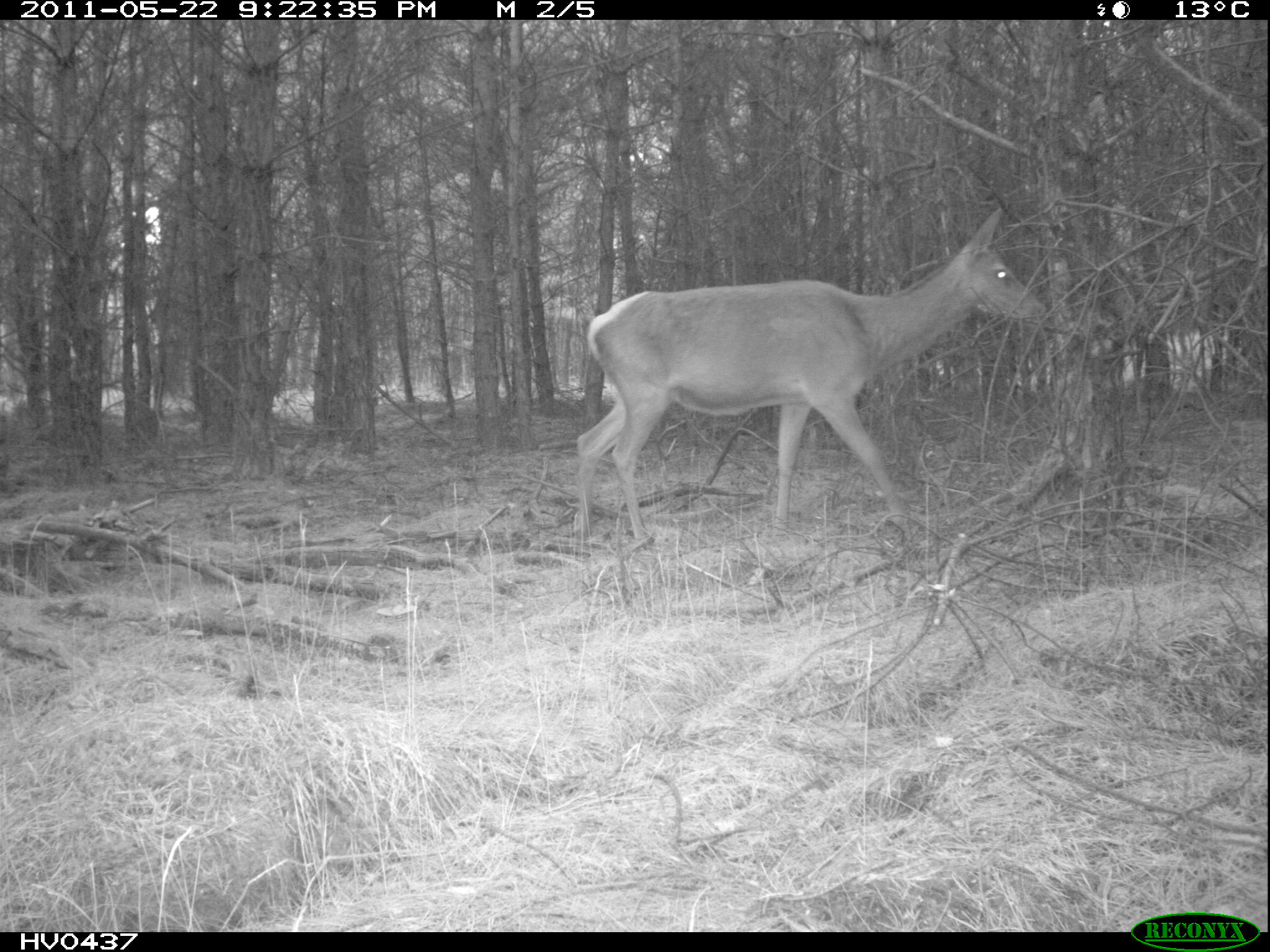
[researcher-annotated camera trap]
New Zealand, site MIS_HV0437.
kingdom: Animalia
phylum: Chordata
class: Mammalia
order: Artiodactyla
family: Cervidae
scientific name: Cervidae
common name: deer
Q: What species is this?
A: Deer (Cervidae).